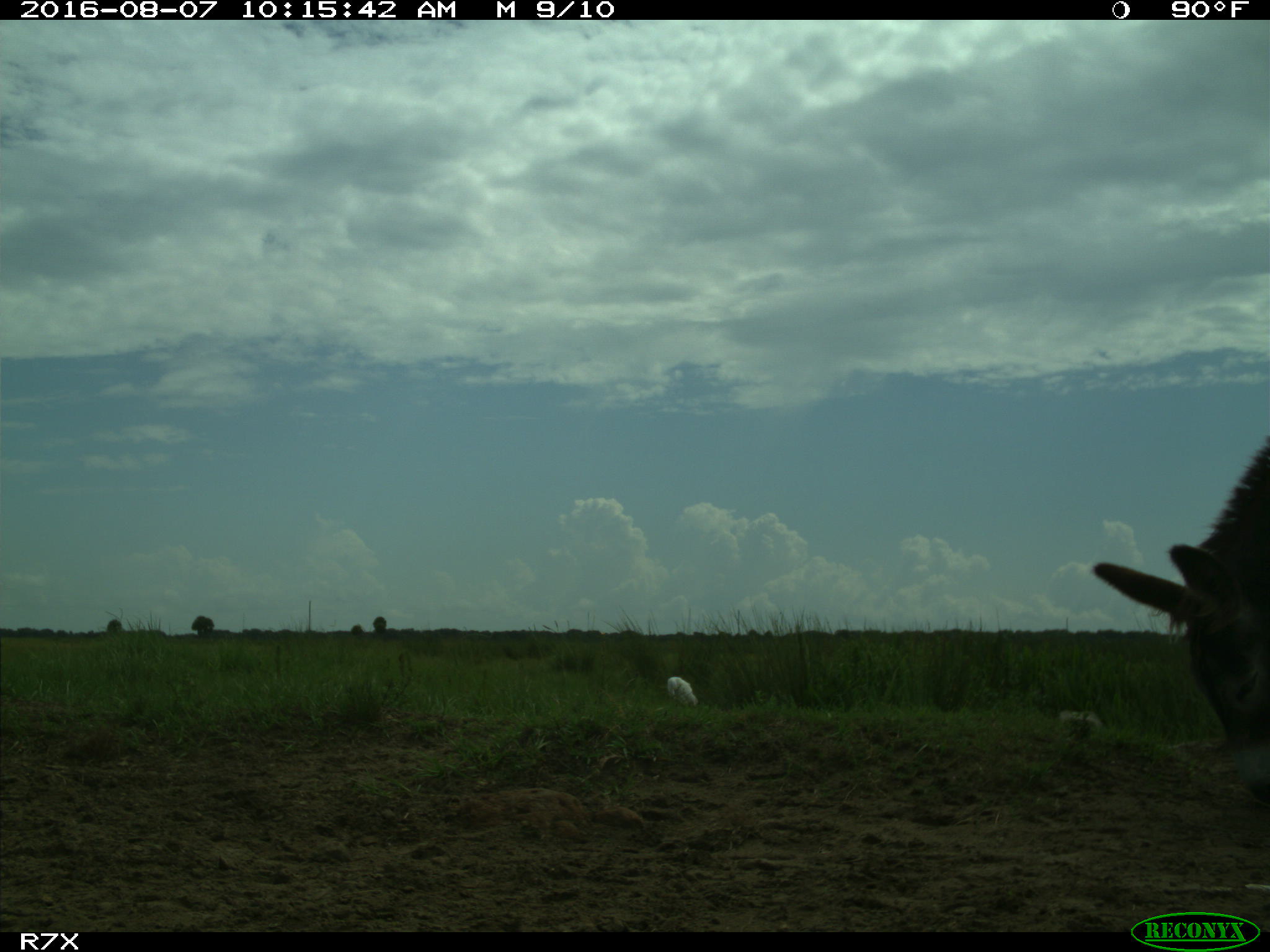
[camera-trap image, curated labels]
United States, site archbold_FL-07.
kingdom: Animalia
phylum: Chordata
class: Aves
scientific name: Aves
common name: birds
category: unidentified bird